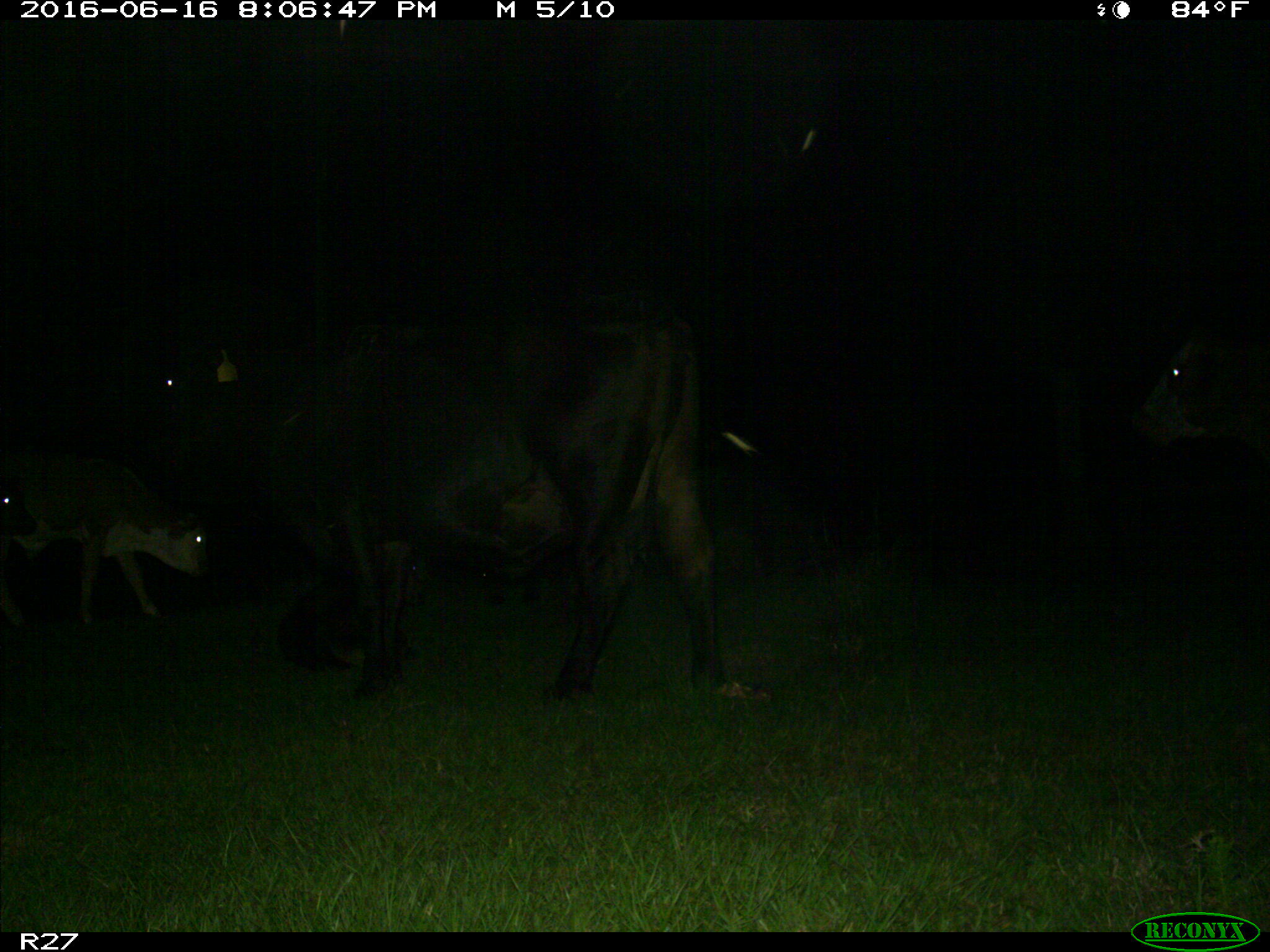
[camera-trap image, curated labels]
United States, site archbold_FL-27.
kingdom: Animalia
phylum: Chordata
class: Mammalia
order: Artiodactyla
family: Bovidae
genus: Bos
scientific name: Bos taurus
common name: domestic cow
Bos taurus (domestic cow).